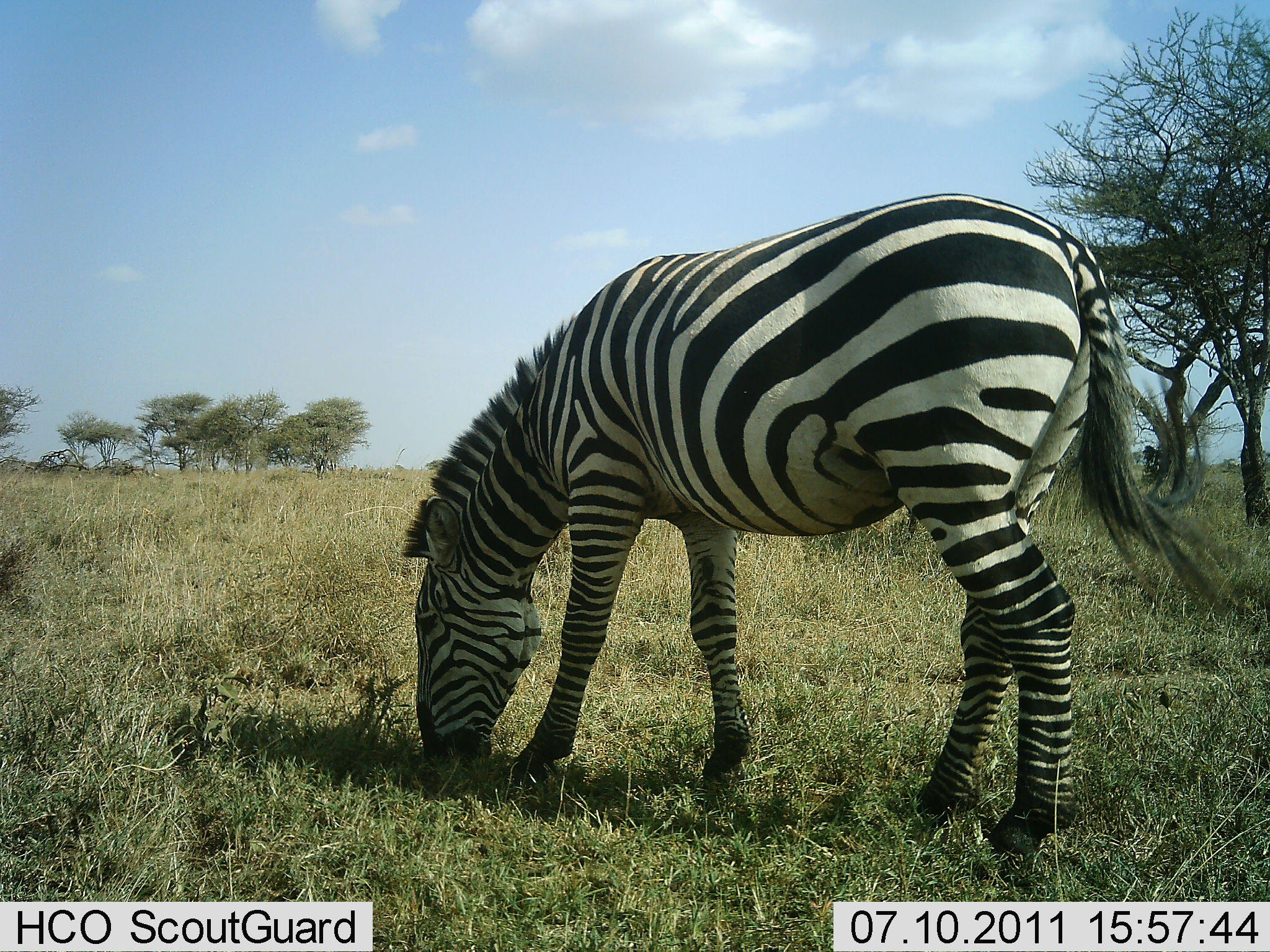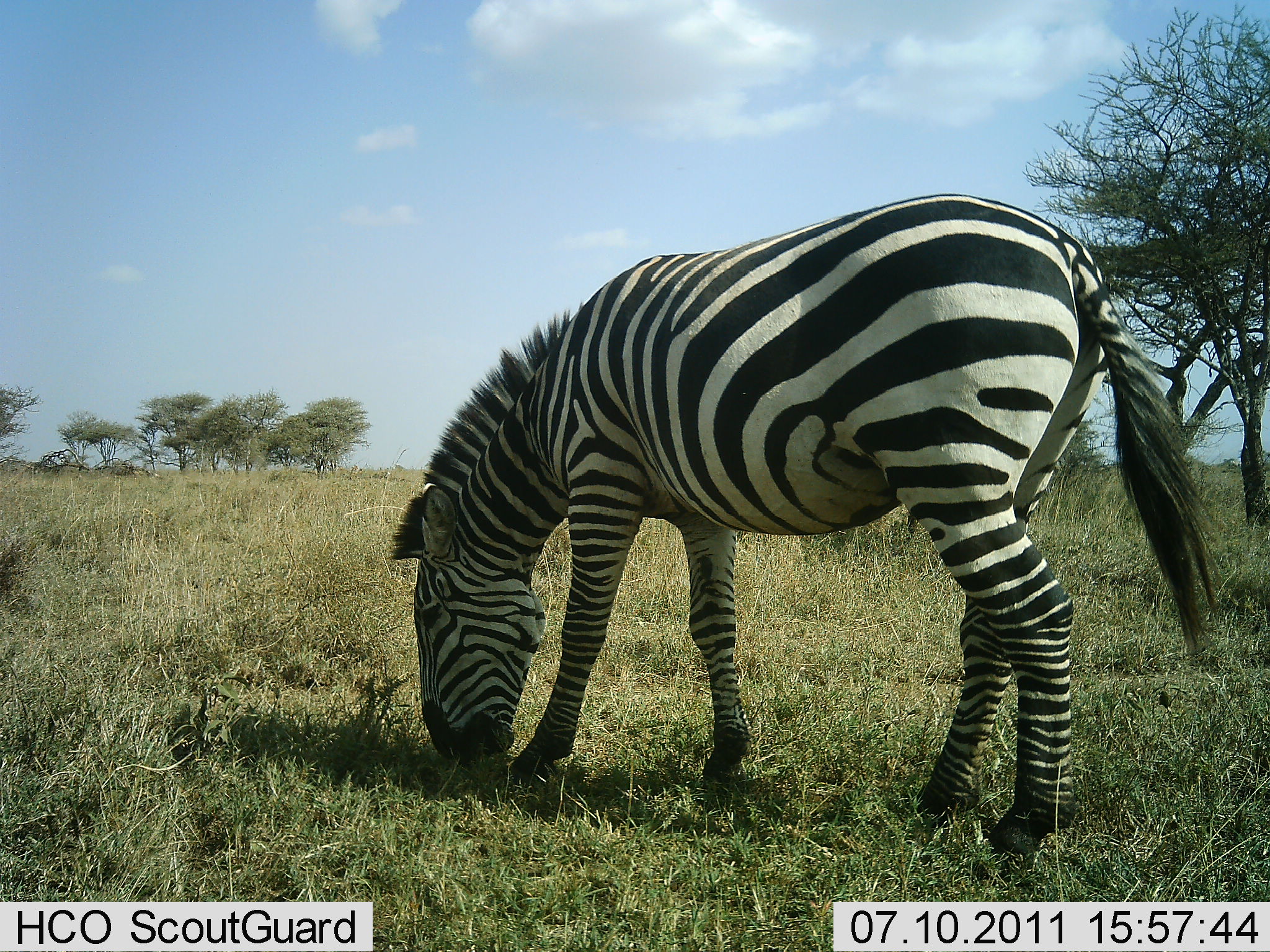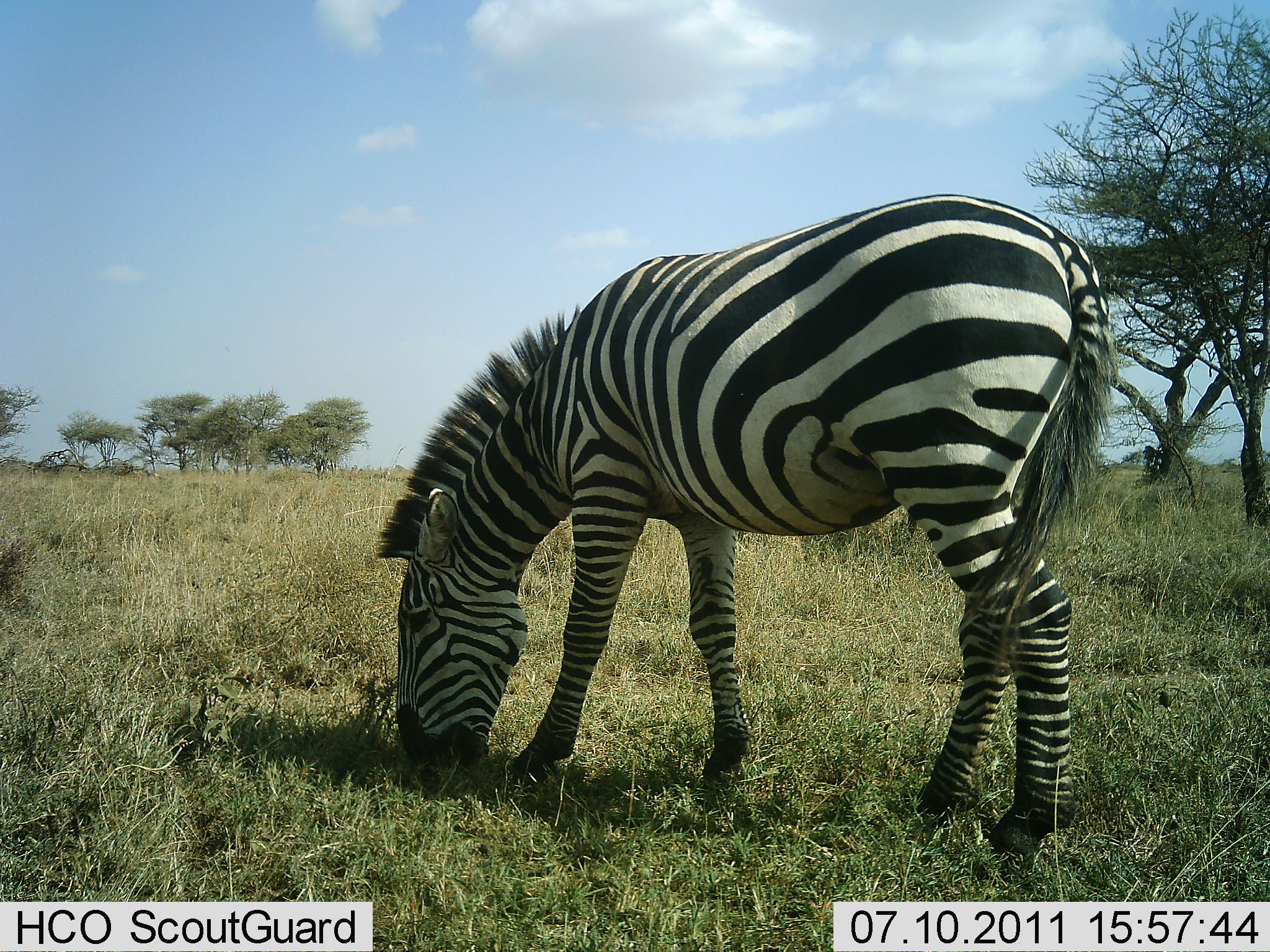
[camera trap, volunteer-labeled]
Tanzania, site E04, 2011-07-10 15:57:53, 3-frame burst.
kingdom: Animalia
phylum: Chordata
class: Mammalia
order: Perissodactyla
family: Equidae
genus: Equus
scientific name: Equus quagga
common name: plains zebra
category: zebra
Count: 1.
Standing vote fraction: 23%.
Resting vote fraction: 0%.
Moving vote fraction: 0%.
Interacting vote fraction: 0%.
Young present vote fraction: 0%.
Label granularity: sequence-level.